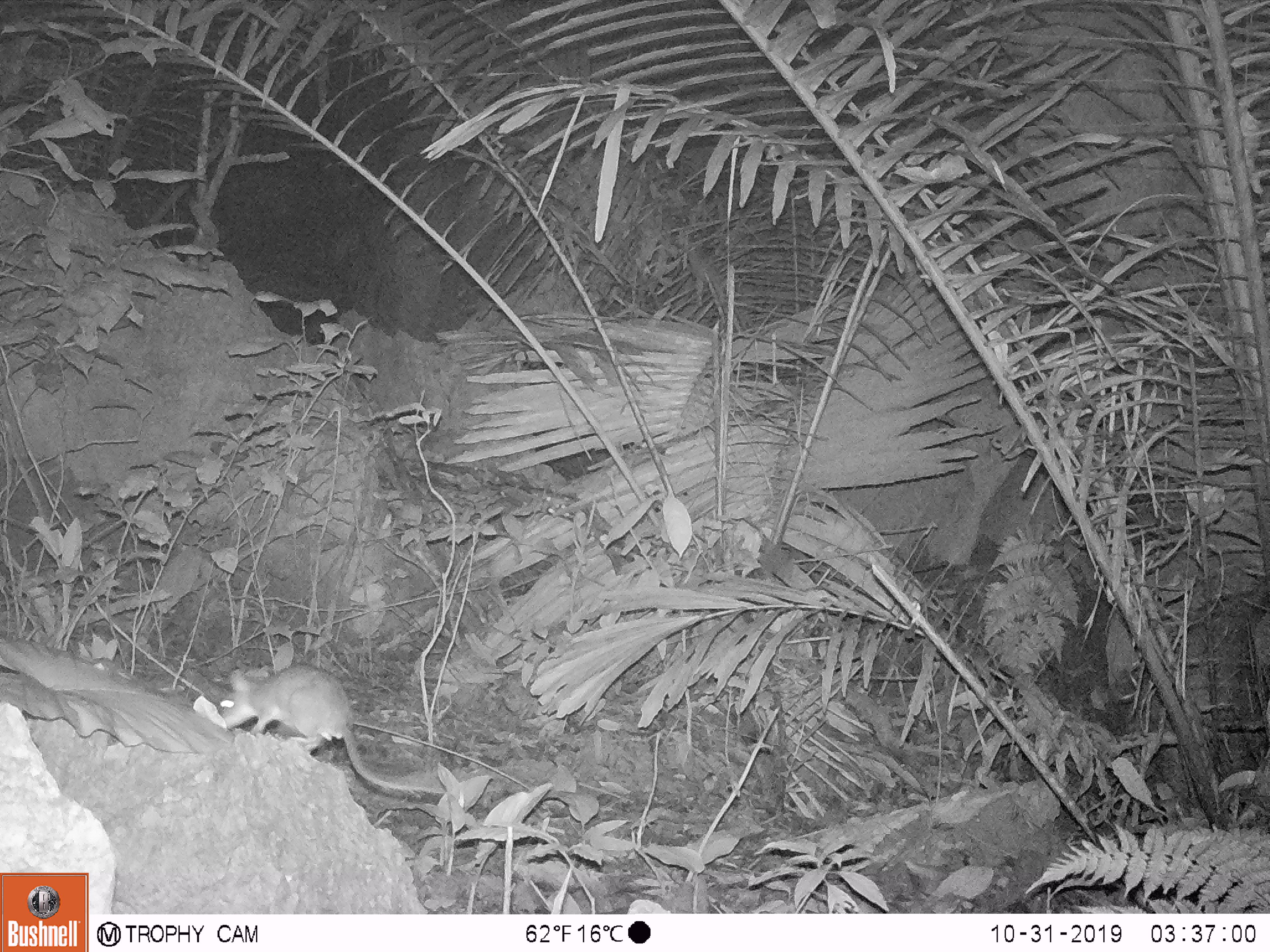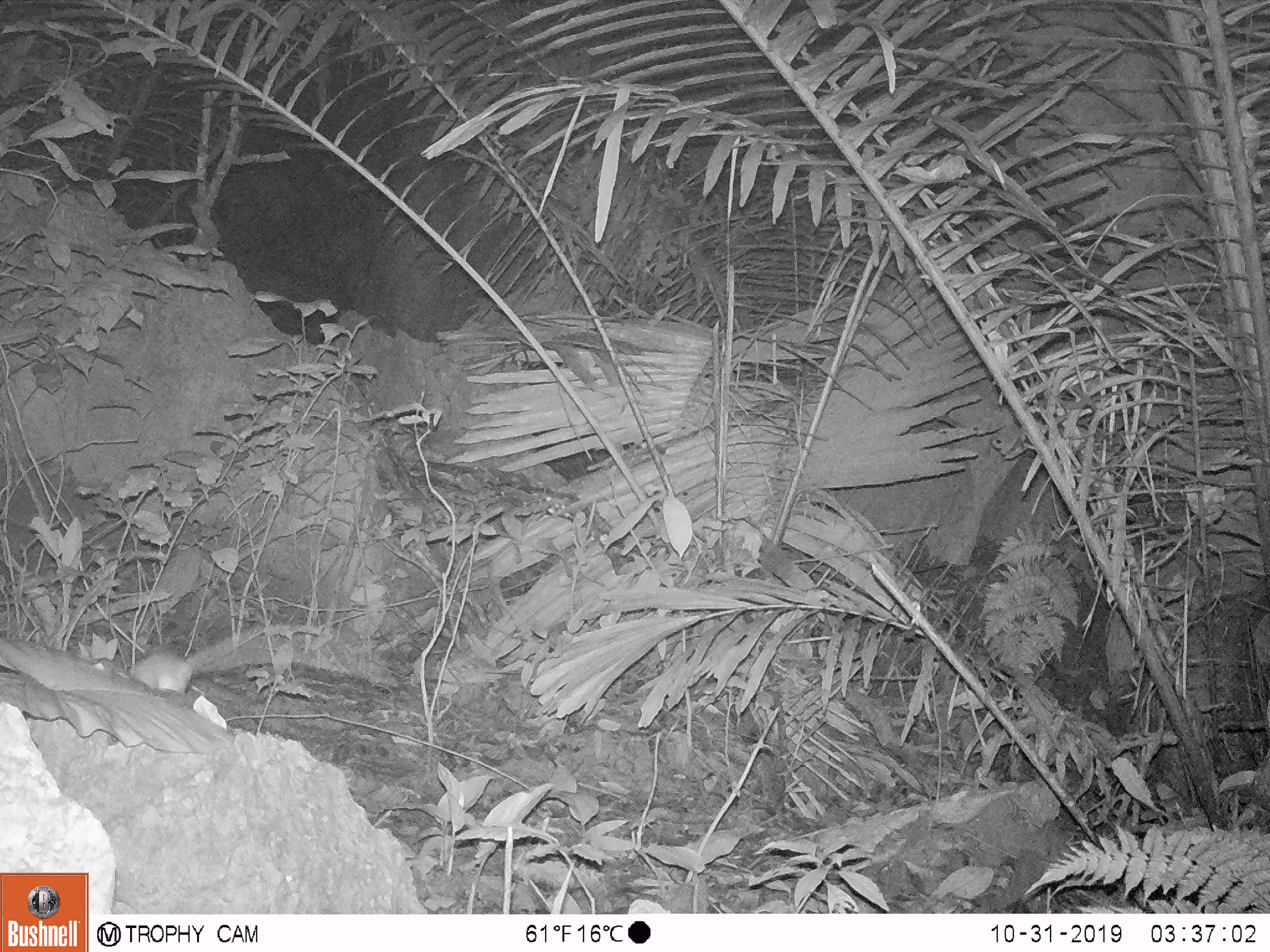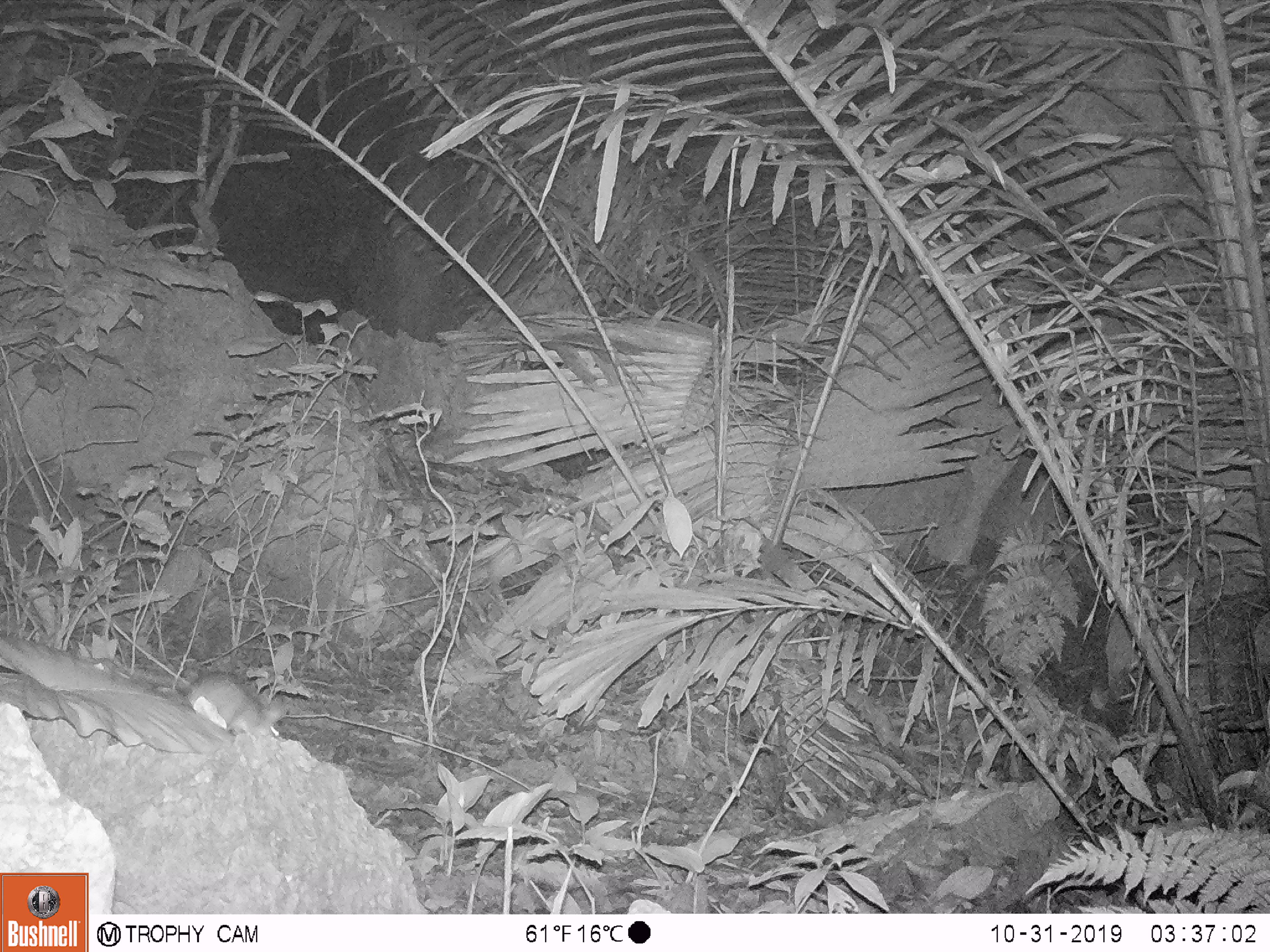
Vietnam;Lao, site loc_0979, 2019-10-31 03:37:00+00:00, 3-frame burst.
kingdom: Animalia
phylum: Chordata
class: Mammalia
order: Rodentia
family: Muridae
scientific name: Muridae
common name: old-world mice and rats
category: unidentified murid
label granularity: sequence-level